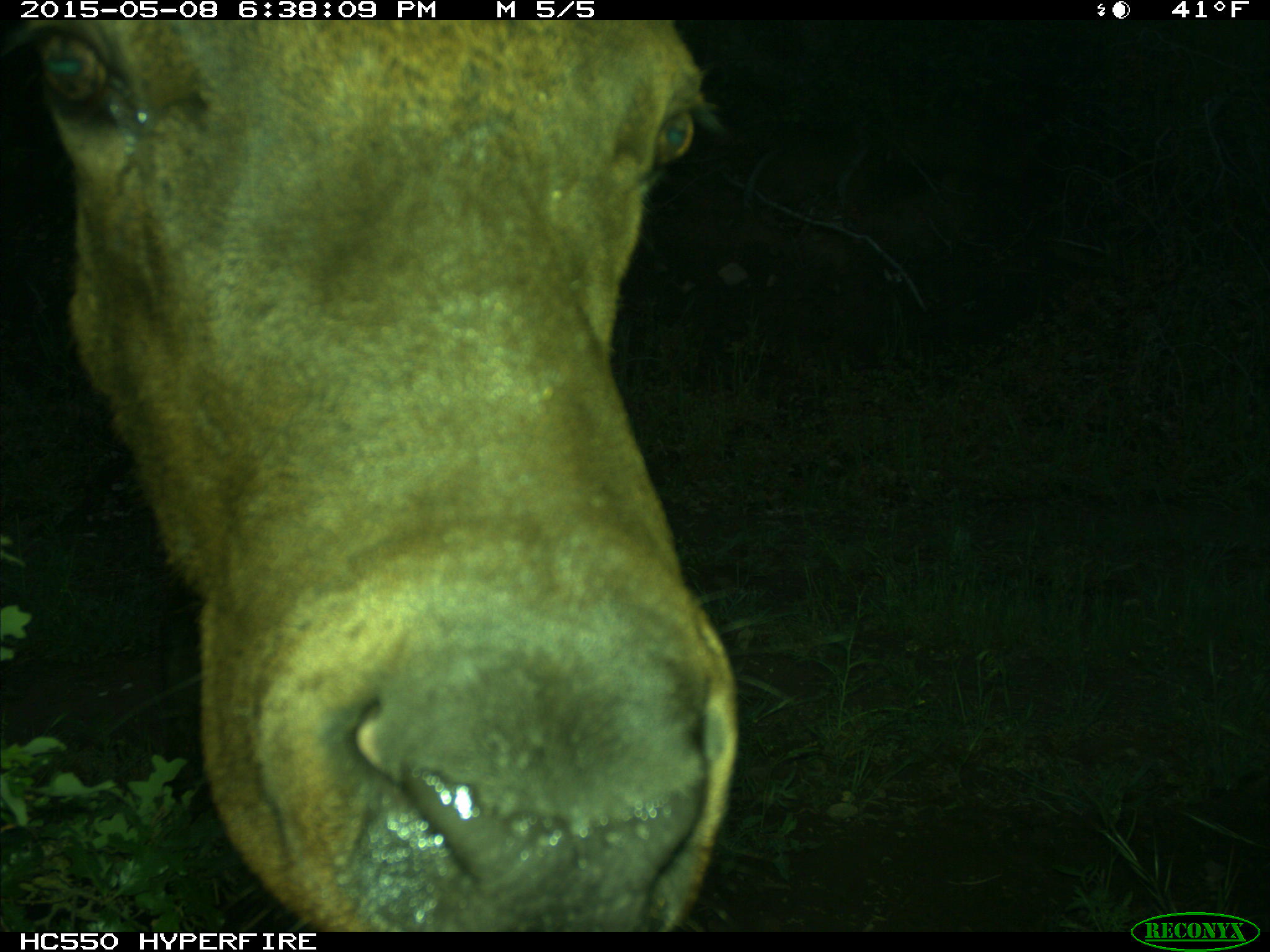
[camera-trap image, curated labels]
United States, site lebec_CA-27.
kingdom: Animalia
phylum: Chordata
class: Mammalia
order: Artiodactyla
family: Cervidae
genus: Cervus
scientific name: Cervus canadensis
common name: elk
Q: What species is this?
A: Cervus canadensis (elk).